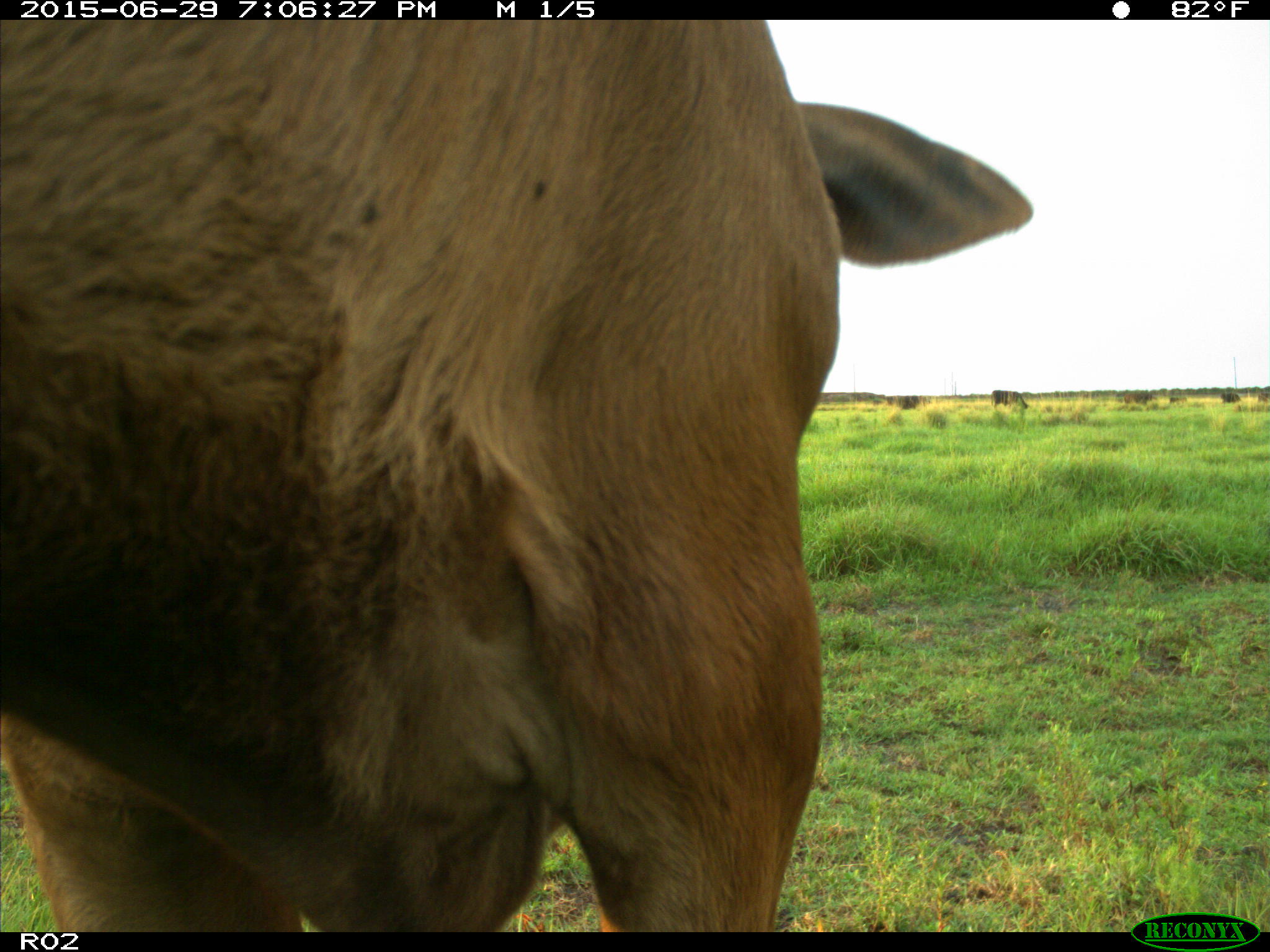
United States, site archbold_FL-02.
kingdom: Animalia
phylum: Chordata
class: Mammalia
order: Artiodactyla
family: Bovidae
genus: Bos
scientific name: Bos taurus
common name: domestic cow